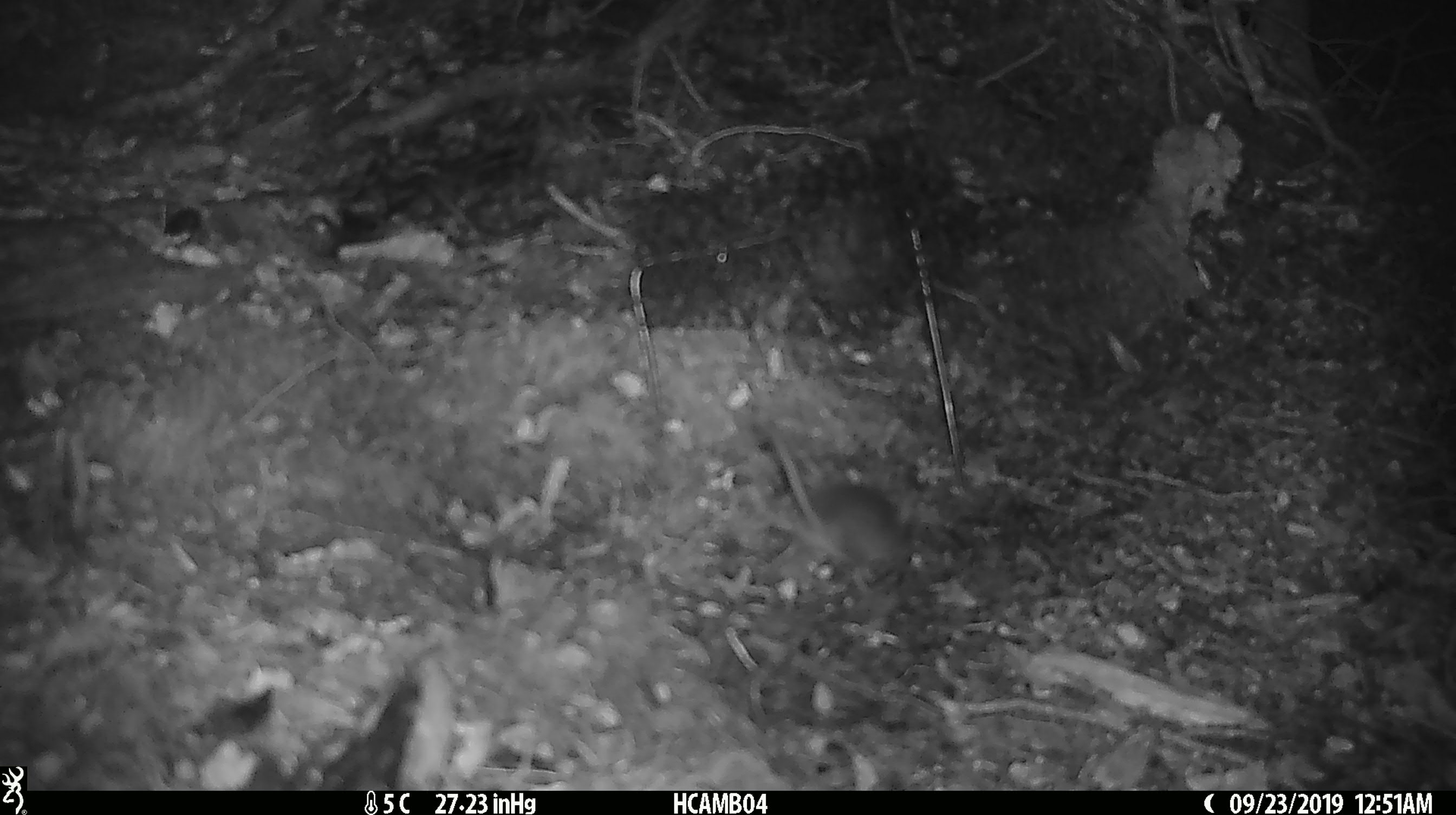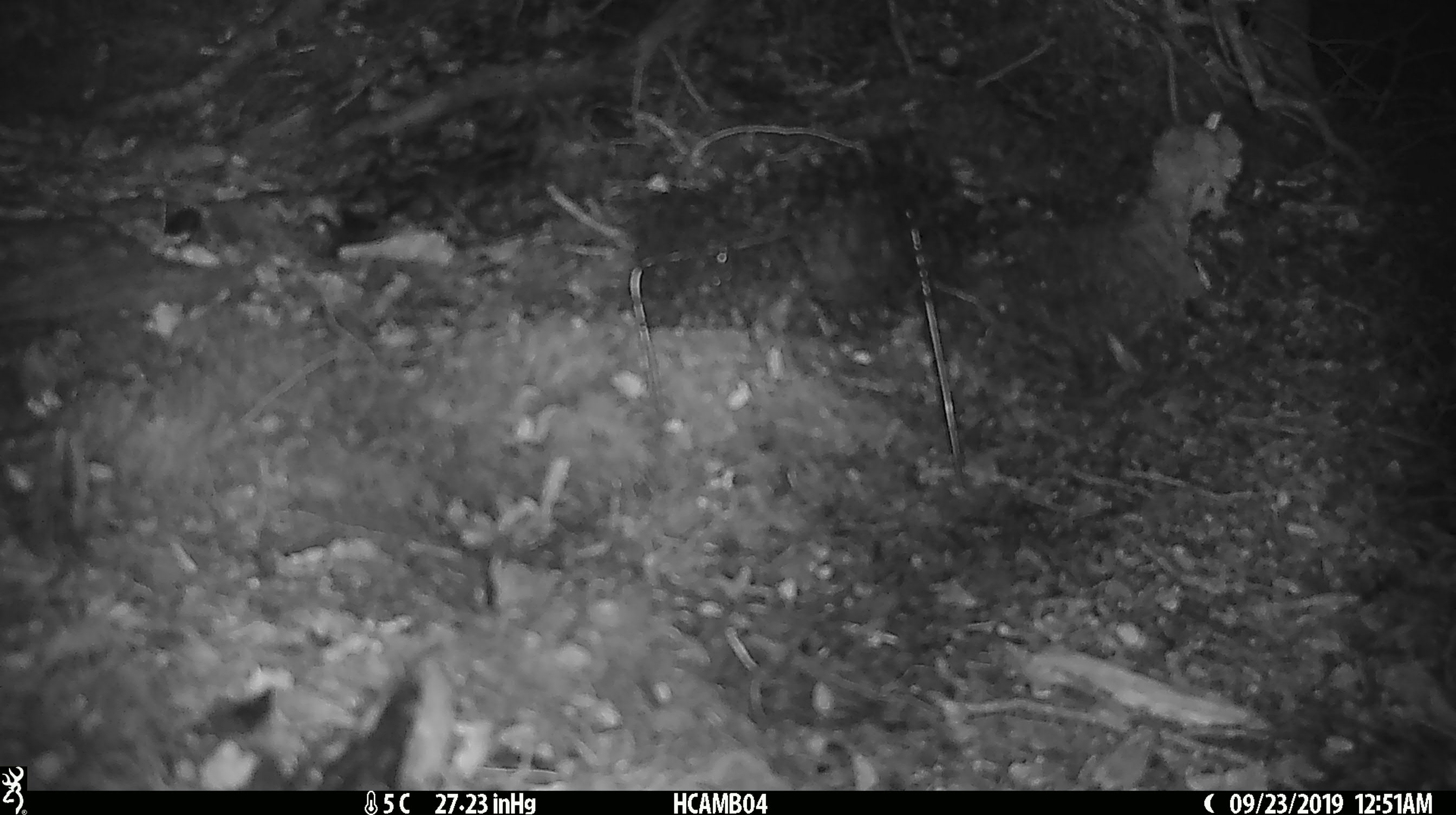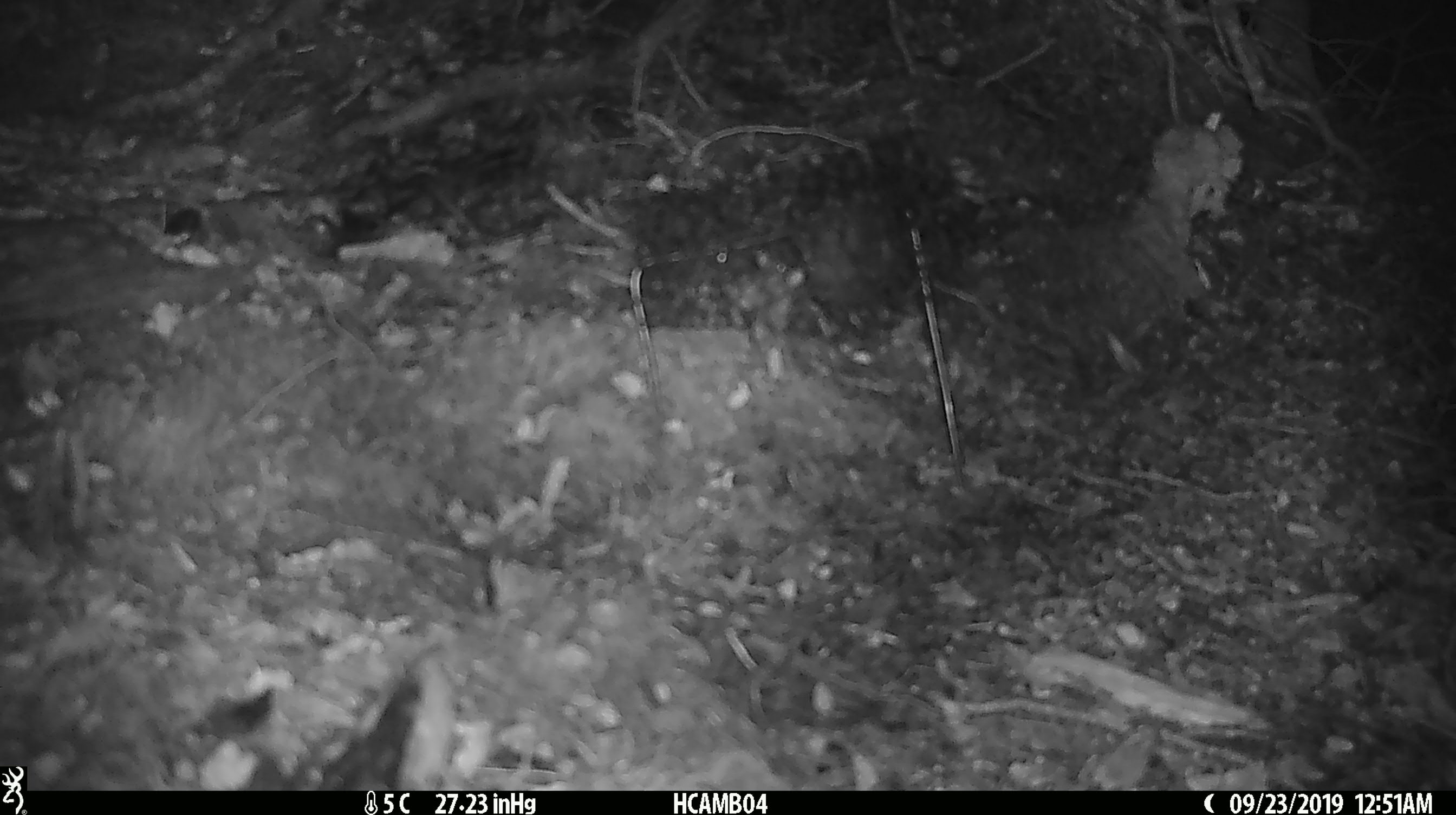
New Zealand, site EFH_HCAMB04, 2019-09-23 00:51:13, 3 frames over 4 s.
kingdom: Animalia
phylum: Chordata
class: Mammalia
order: Rodentia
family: Muridae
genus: Mus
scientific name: Mus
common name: mouse